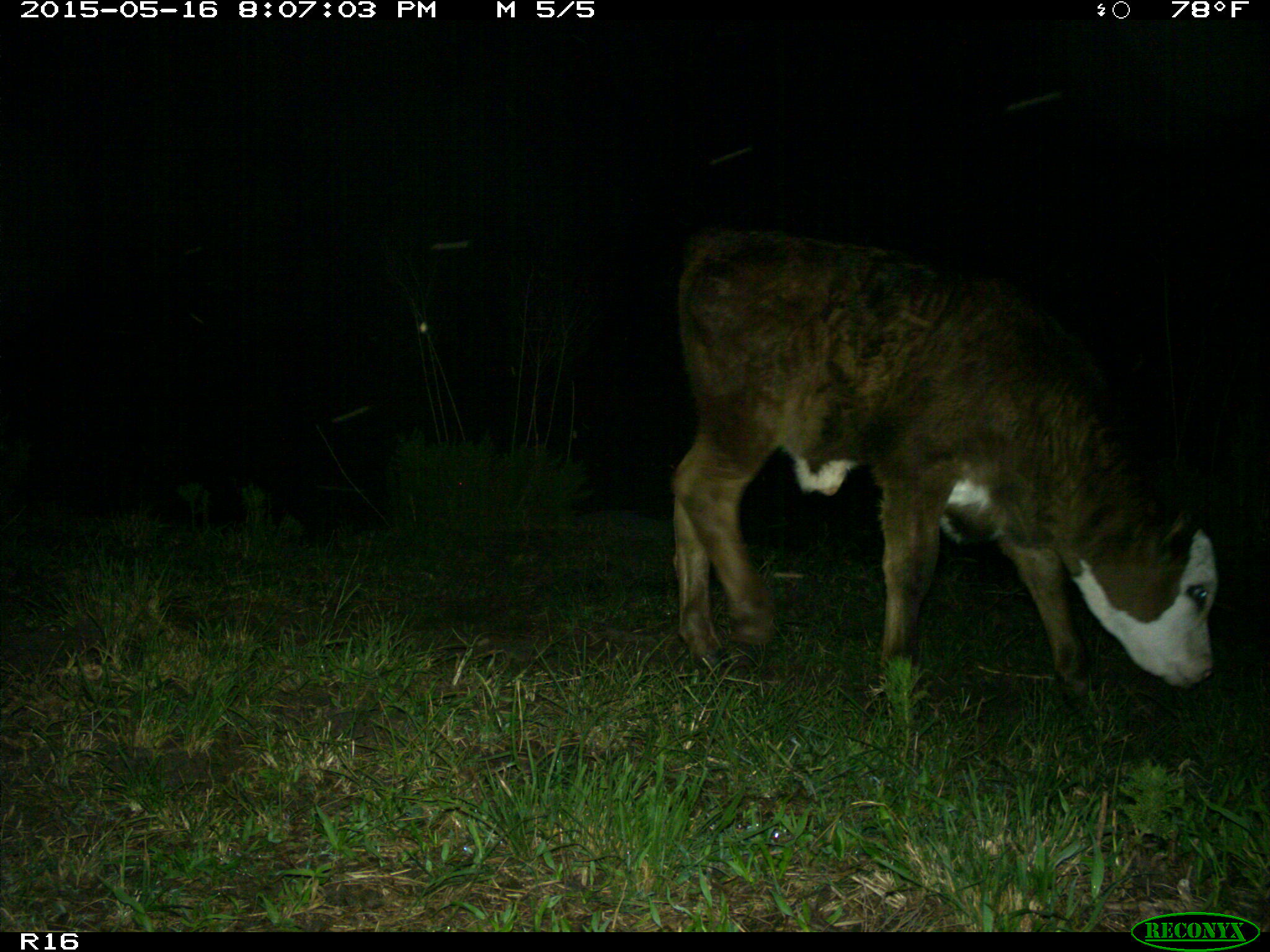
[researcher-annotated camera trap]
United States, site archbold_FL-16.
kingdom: Animalia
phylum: Chordata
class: Mammalia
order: Artiodactyla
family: Bovidae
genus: Bos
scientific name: Bos taurus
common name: domestic cow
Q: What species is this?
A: Bos taurus (domestic cow).